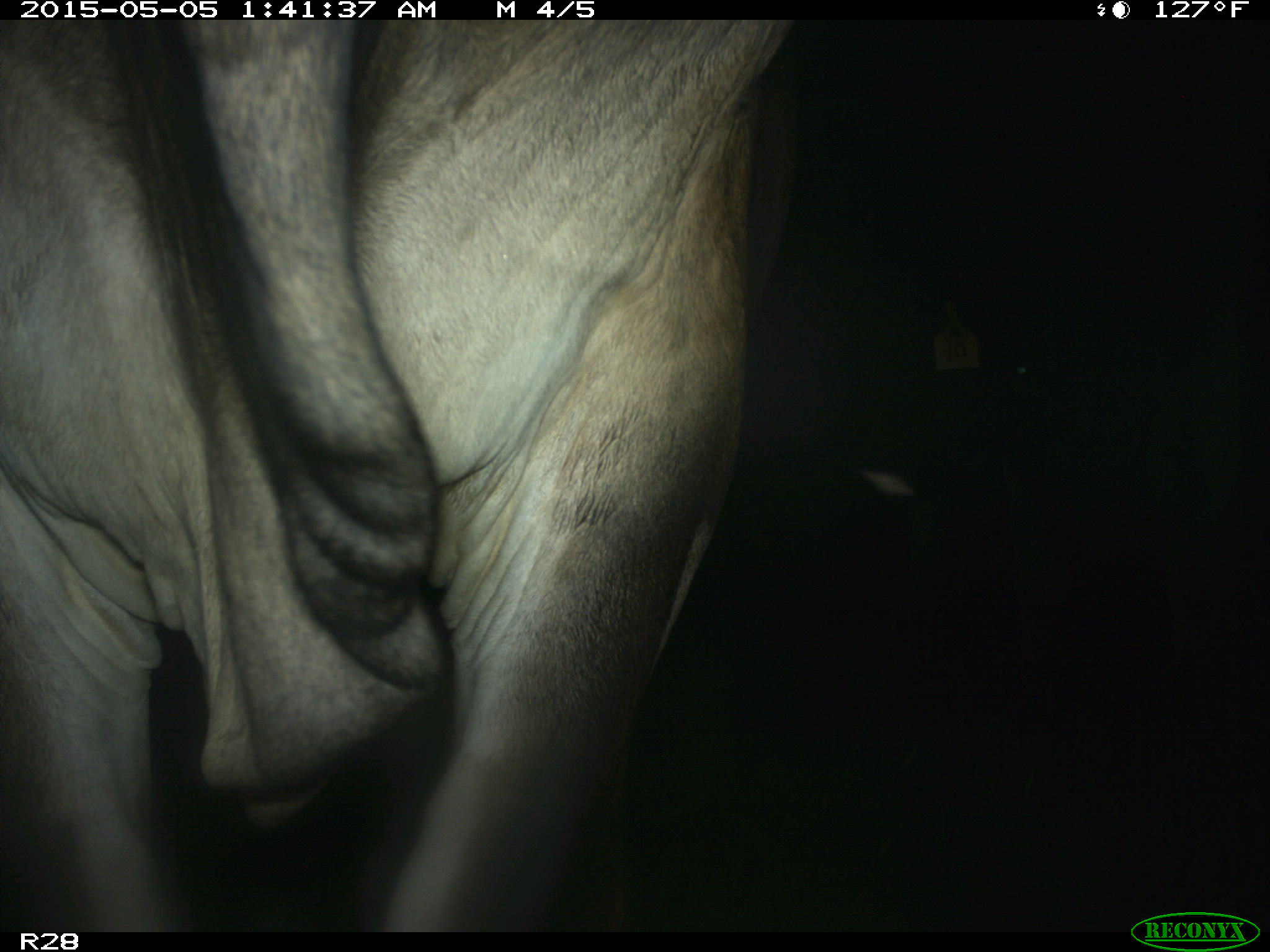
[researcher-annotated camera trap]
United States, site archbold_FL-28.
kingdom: Animalia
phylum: Chordata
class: Mammalia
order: Artiodactyla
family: Bovidae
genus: Bos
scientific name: Bos taurus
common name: domestic cow